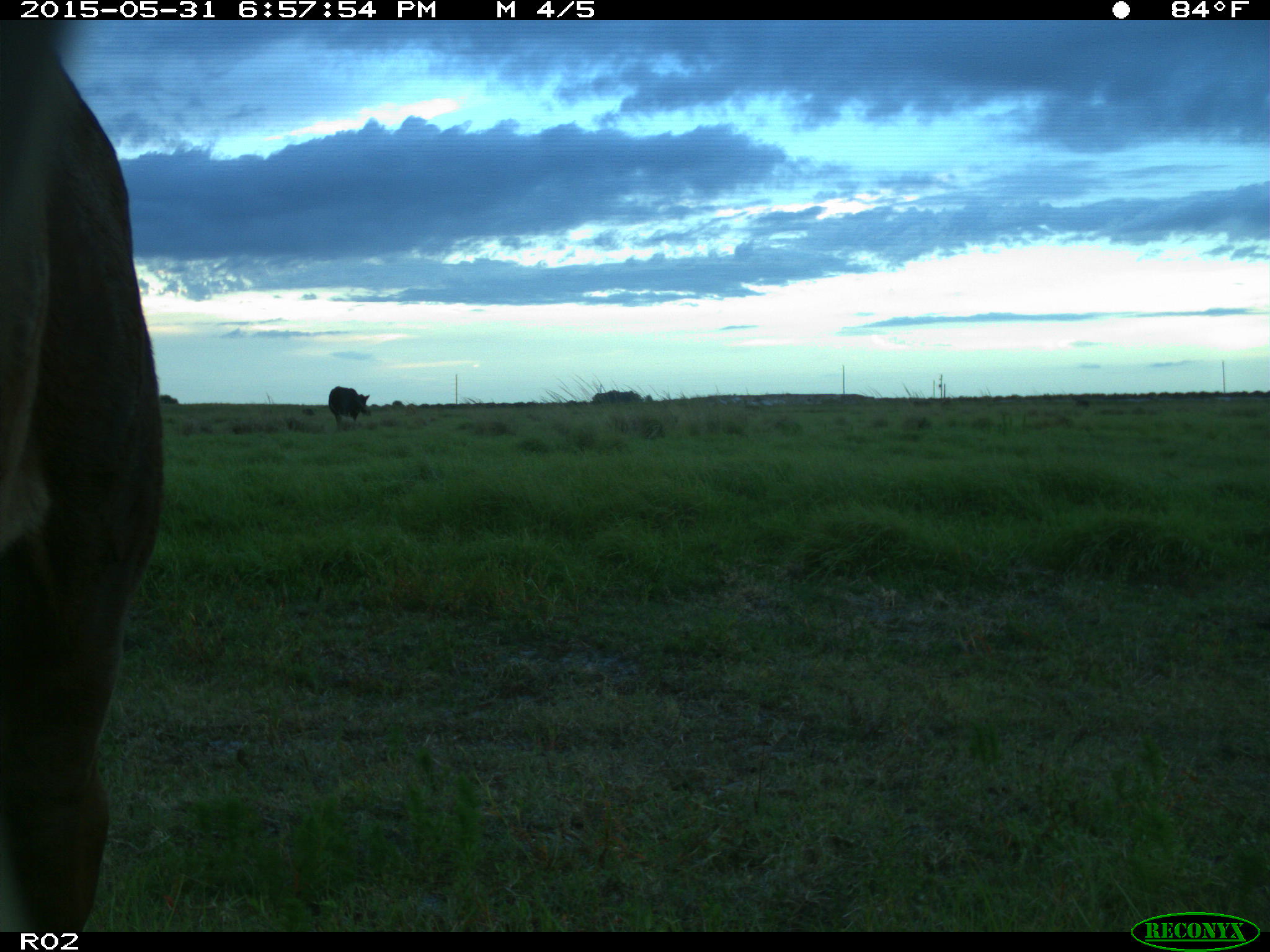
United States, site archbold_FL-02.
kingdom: Animalia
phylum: Chordata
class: Mammalia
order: Artiodactyla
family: Bovidae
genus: Bos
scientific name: Bos taurus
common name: domestic cow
Bos taurus (domestic cow).